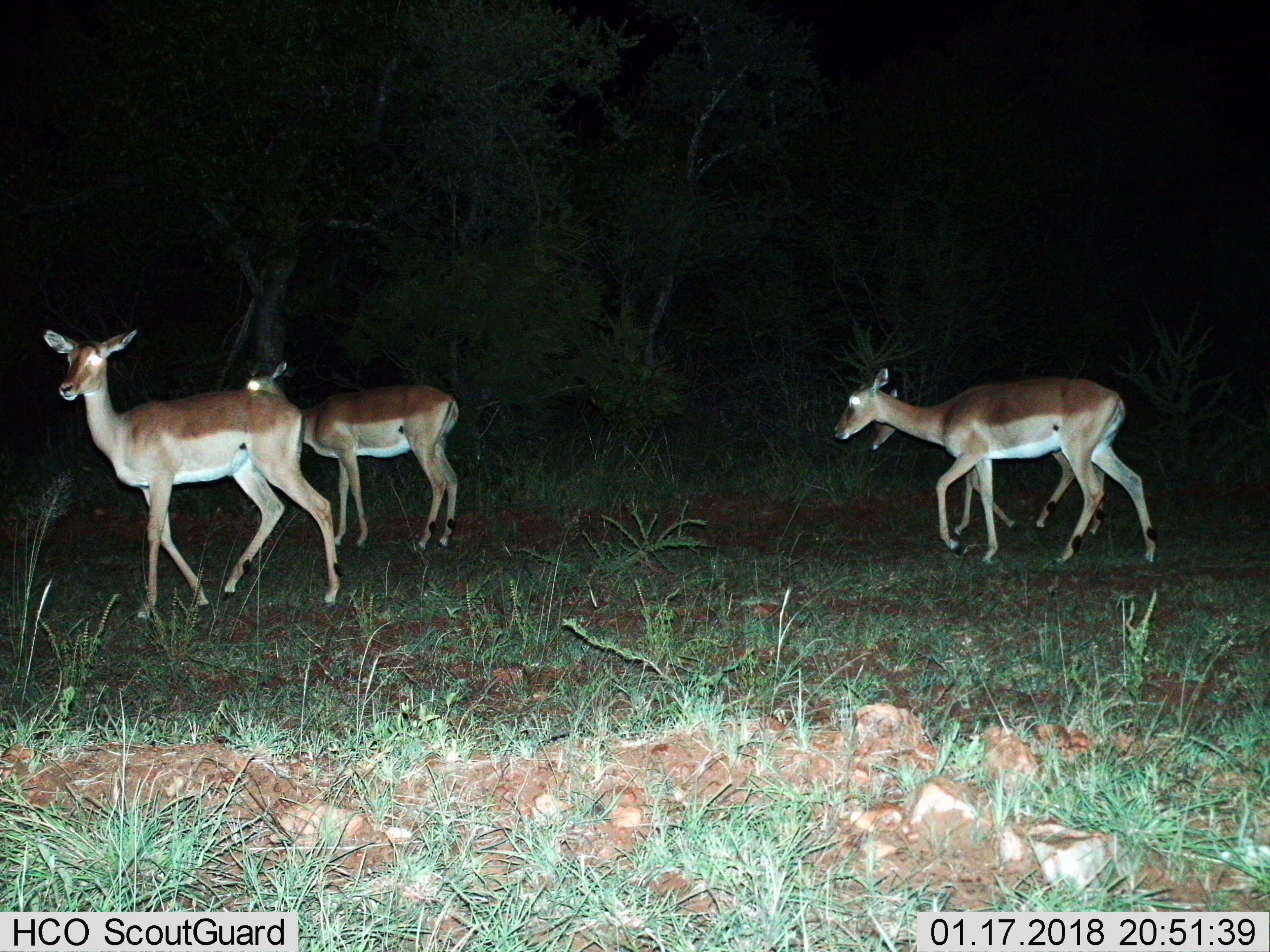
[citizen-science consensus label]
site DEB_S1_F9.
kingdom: Animalia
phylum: Chordata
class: Mammalia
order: Artiodactyla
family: Bovidae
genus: Aepyceros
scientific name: Aepyceros melampus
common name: impala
Impala (Aepyceros melampus), count 4. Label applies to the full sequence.